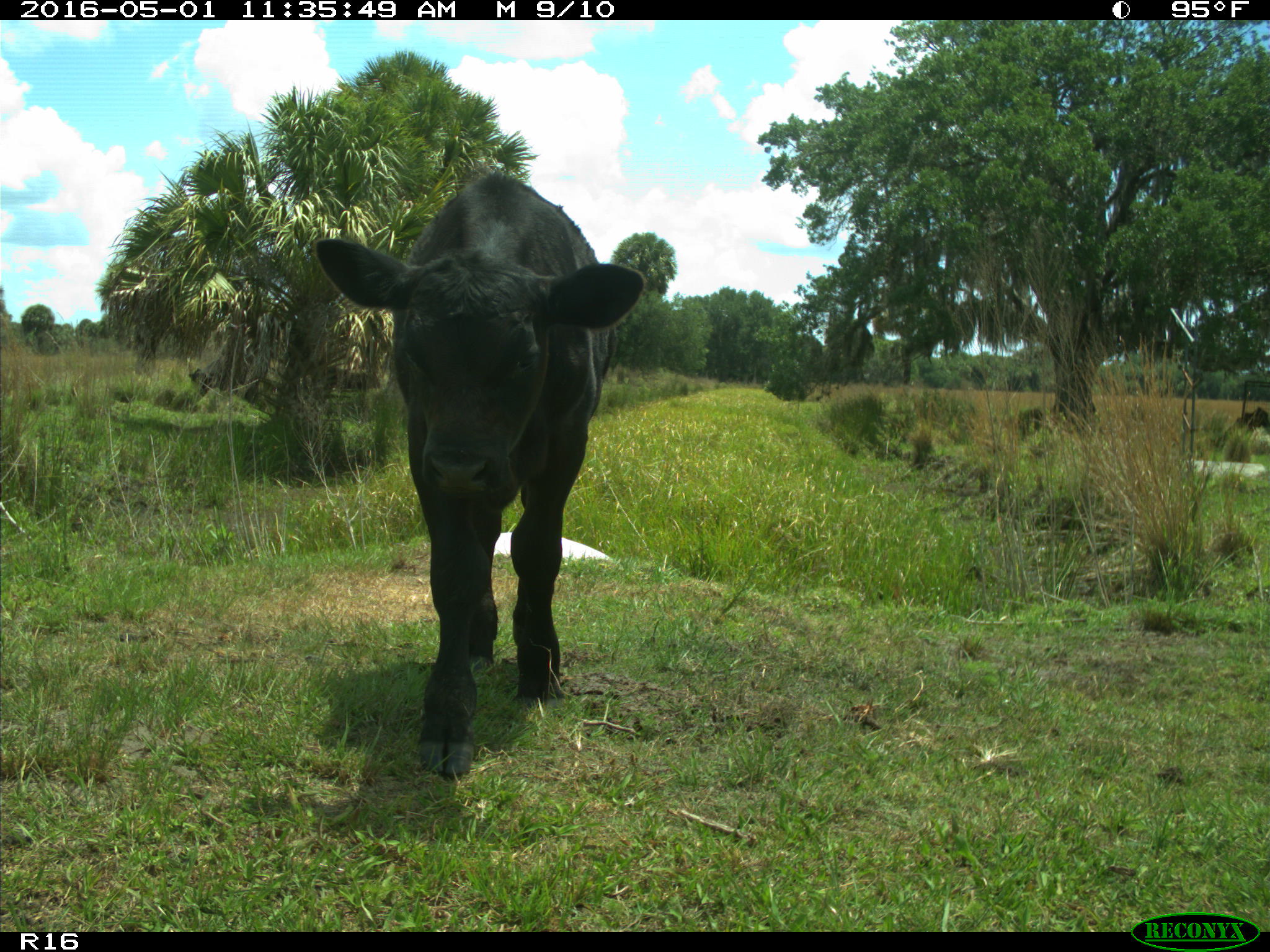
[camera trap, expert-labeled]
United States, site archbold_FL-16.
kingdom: Animalia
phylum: Chordata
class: Mammalia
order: Artiodactyla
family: Bovidae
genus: Bos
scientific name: Bos taurus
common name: domestic cow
Bos taurus (domestic cow).